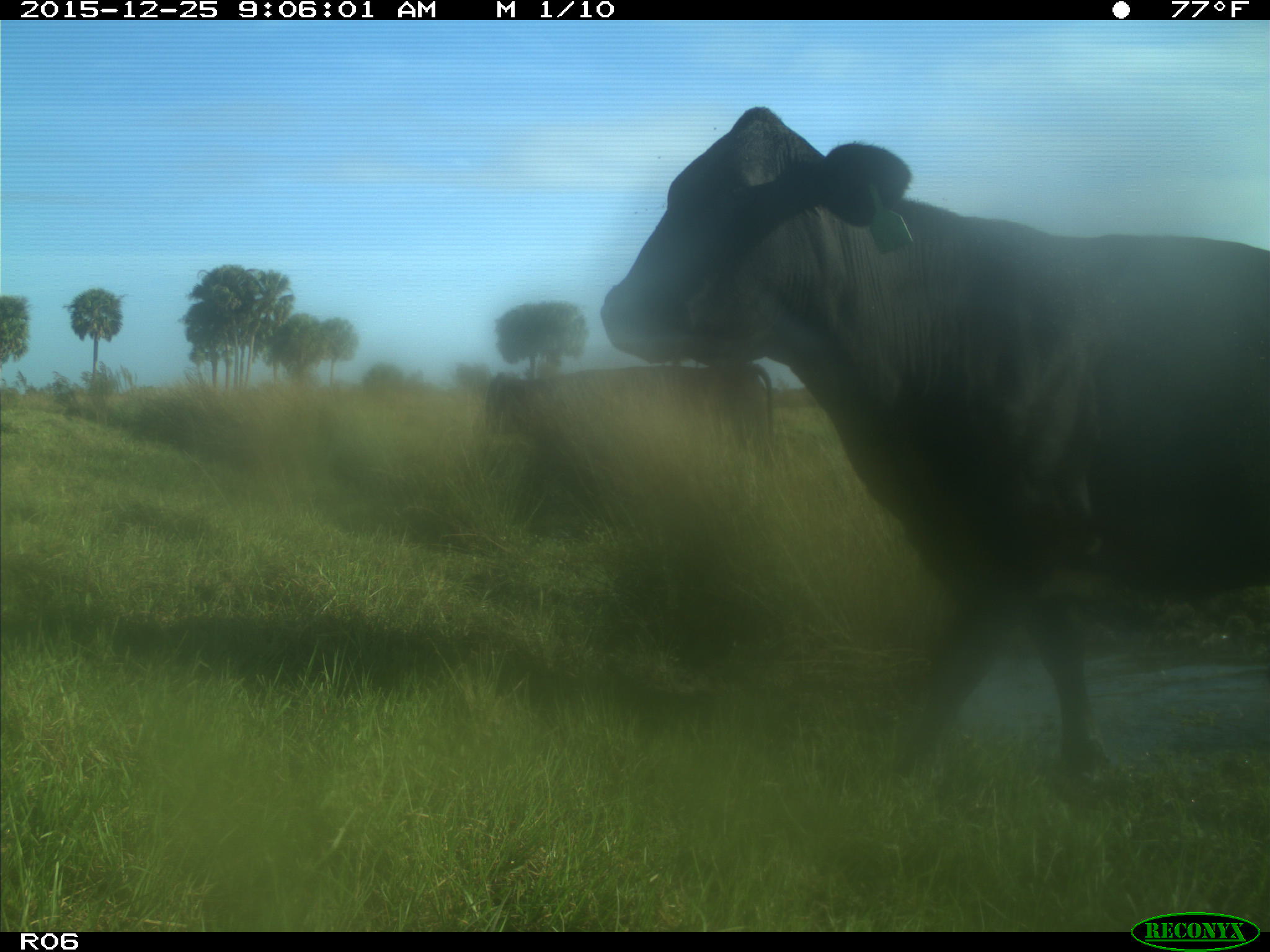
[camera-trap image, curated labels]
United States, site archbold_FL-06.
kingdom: Animalia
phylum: Chordata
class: Mammalia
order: Artiodactyla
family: Bovidae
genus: Bos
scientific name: Bos taurus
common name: domestic cow